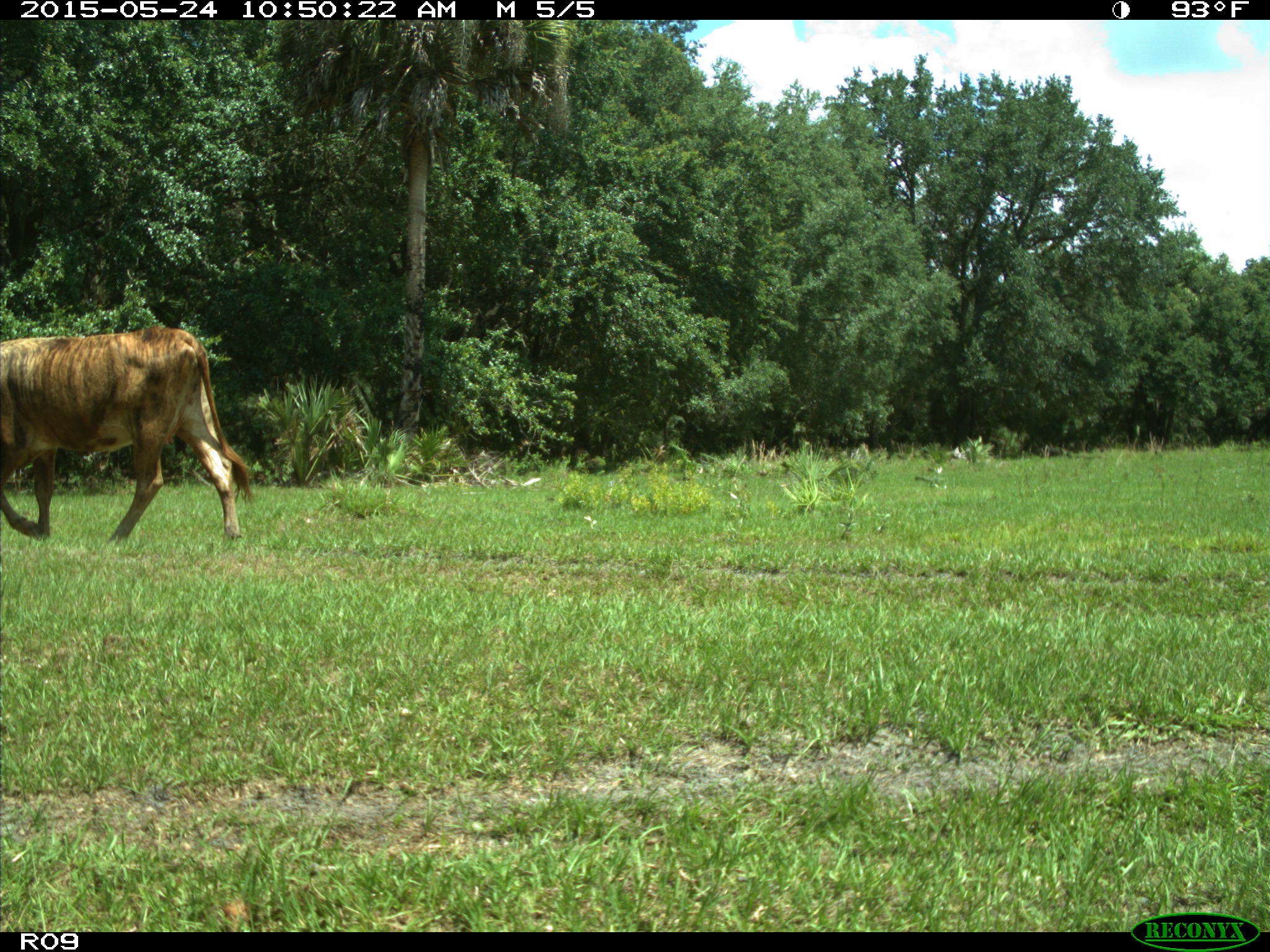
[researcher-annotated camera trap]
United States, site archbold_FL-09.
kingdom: Animalia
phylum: Chordata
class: Mammalia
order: Artiodactyla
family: Bovidae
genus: Bos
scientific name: Bos taurus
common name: domestic cow